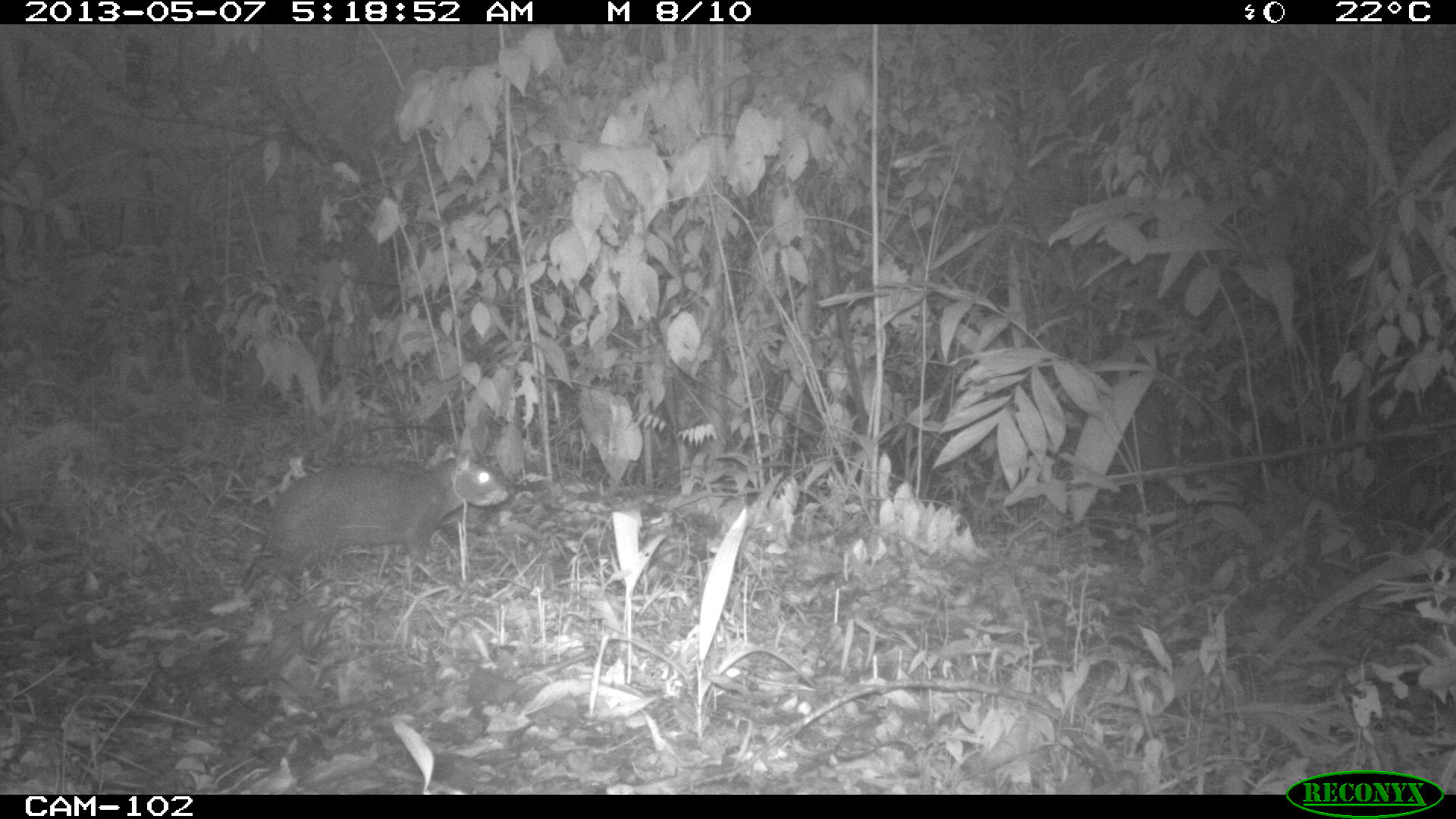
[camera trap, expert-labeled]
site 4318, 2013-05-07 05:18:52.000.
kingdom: Animalia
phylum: Chordata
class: Mammalia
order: Rodentia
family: Dasyproctidae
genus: Dasyprocta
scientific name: Dasyprocta punctata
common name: central american agouti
Dasyprocta punctata (central american agouti), count 1.